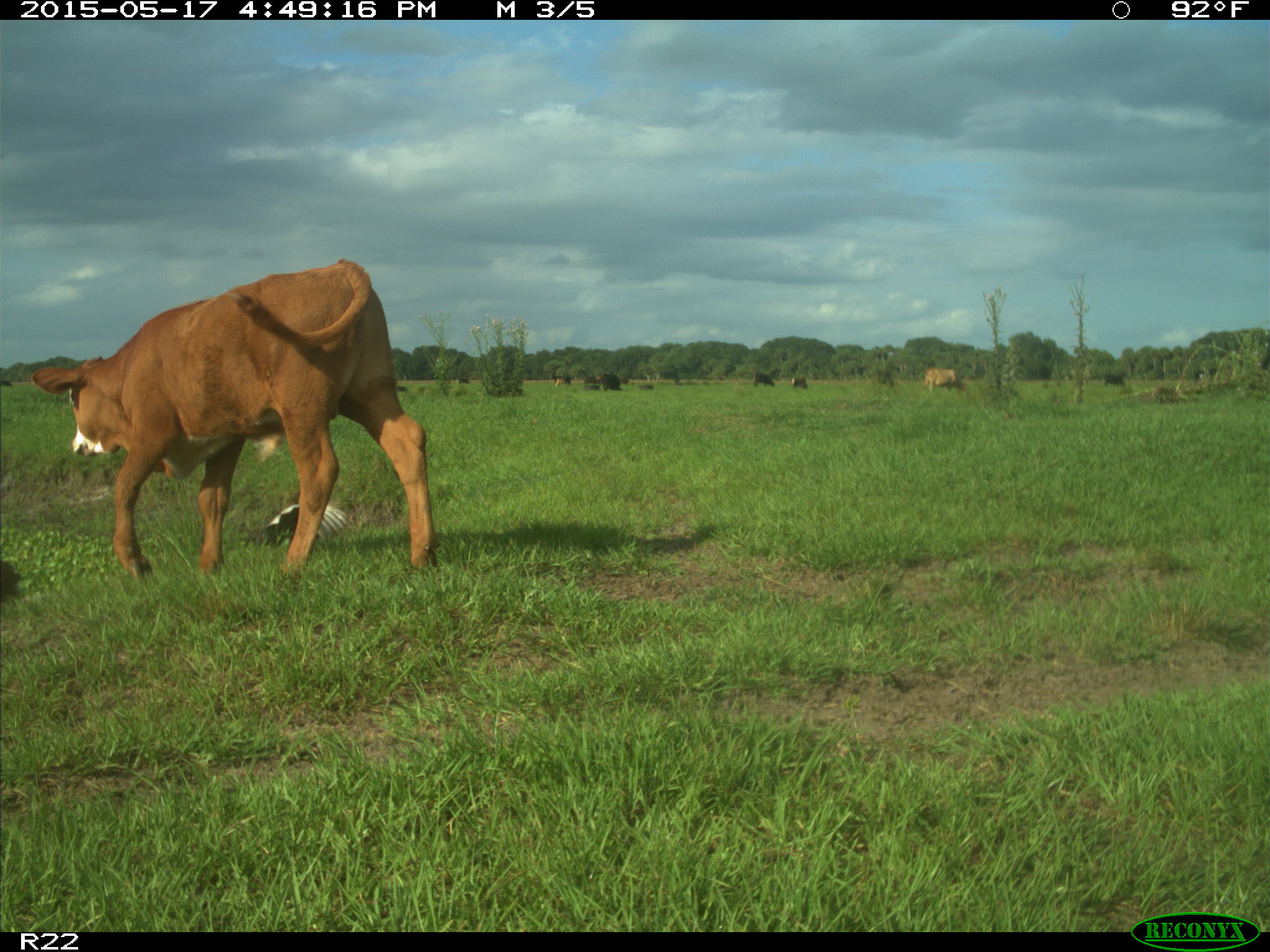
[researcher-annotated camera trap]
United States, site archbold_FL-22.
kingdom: Animalia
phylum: Chordata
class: Mammalia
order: Artiodactyla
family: Bovidae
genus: Bos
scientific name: Bos taurus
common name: domestic cow